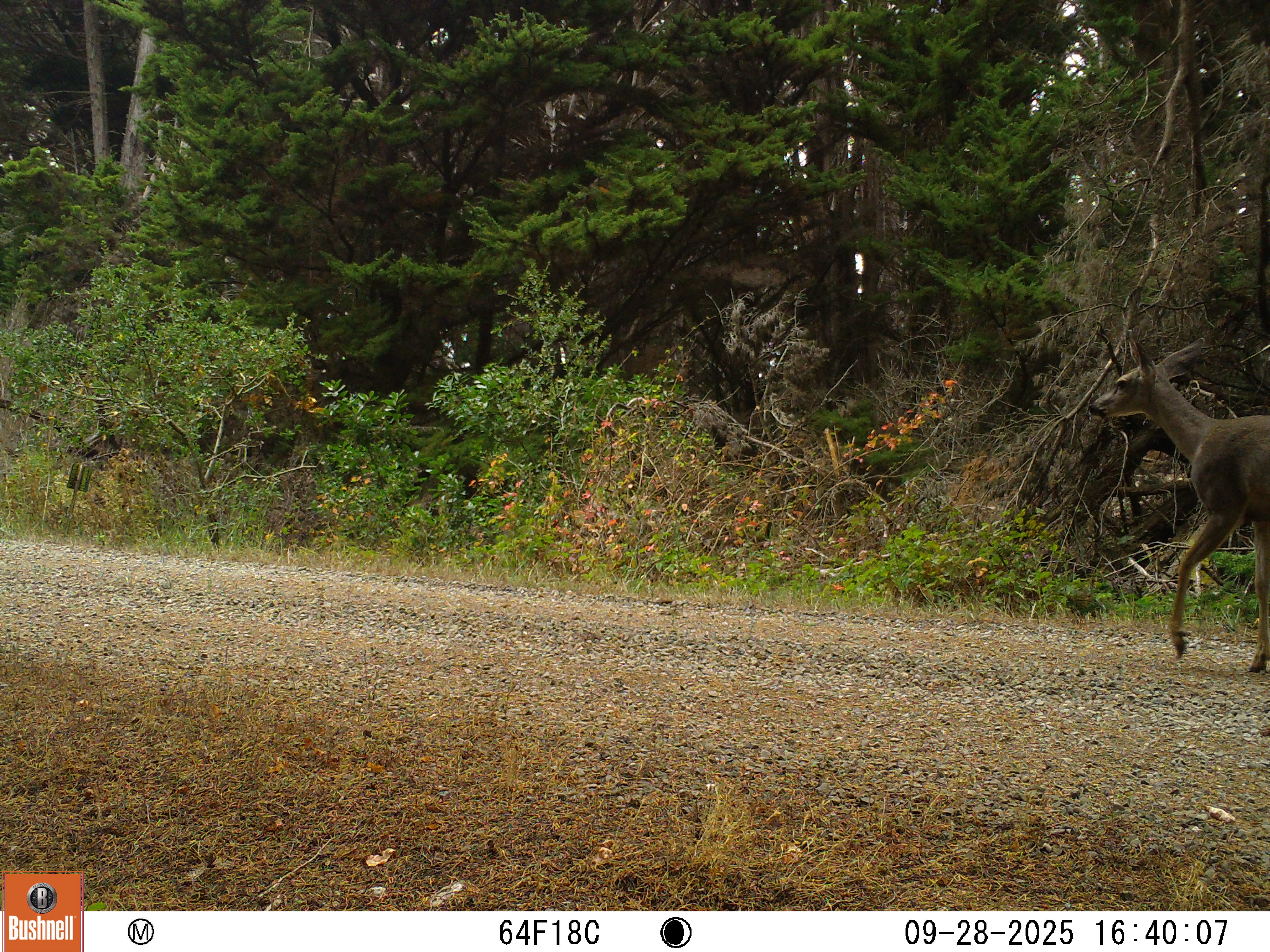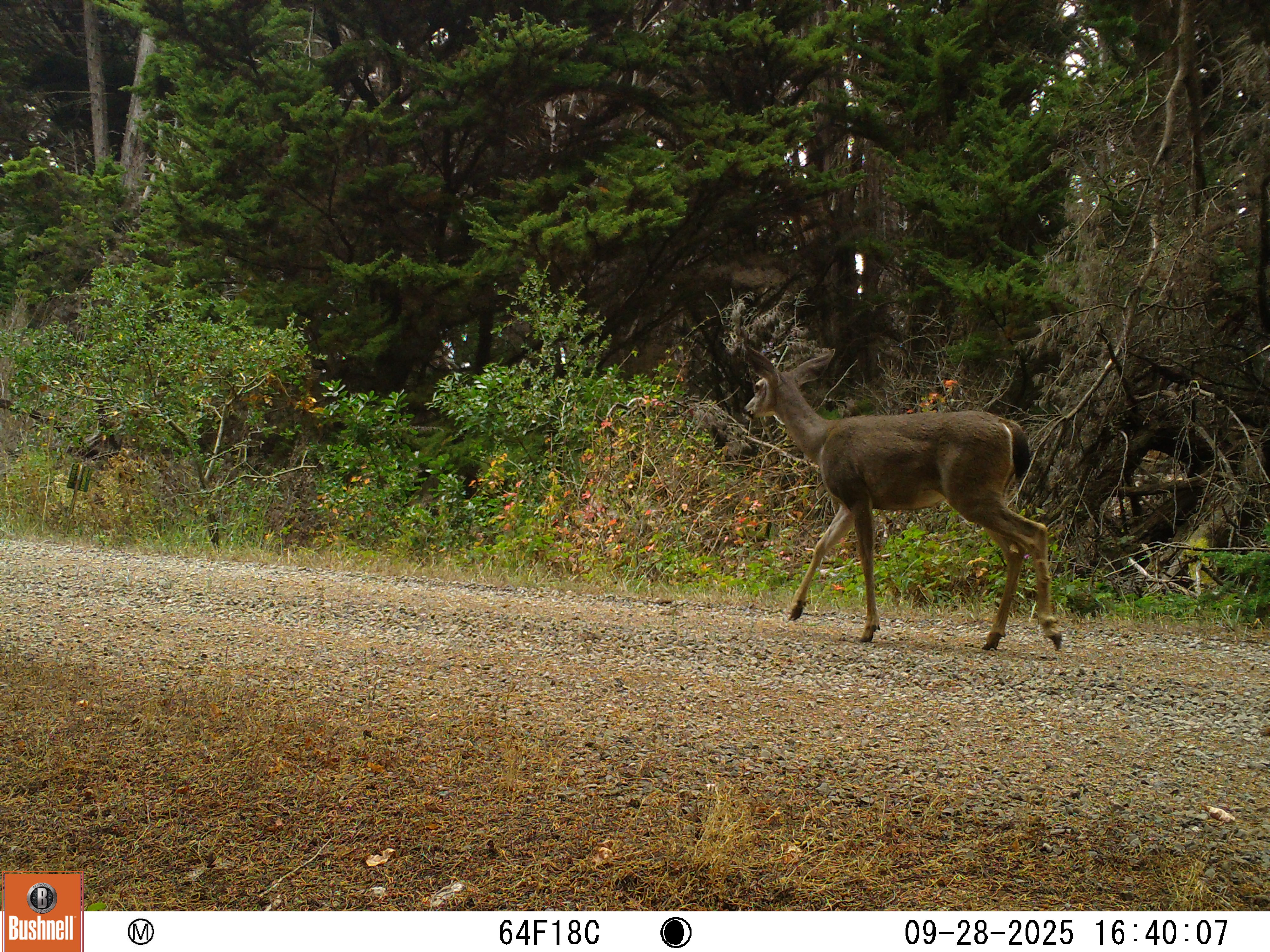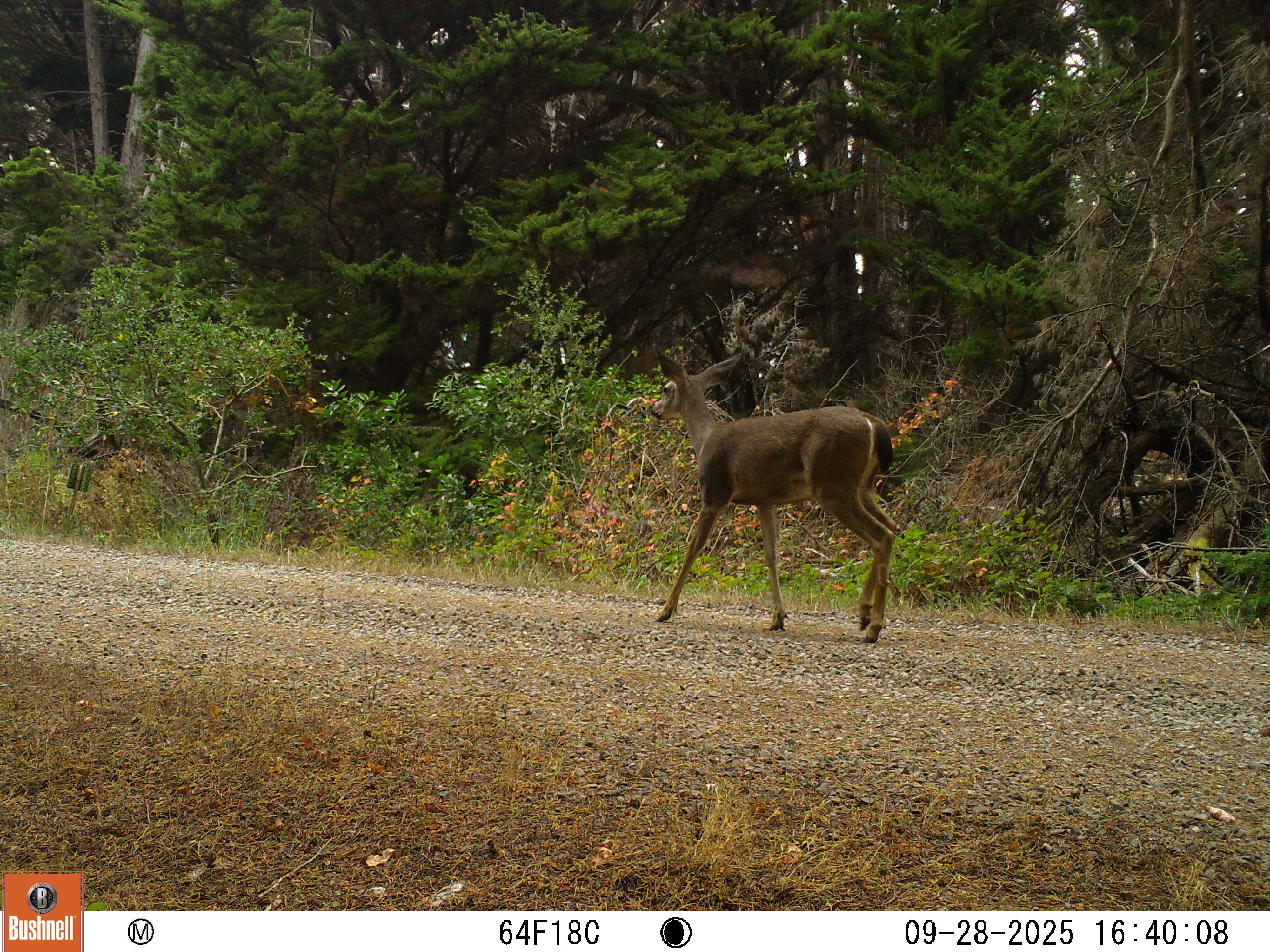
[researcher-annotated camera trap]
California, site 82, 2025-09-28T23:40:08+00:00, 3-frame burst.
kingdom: Animalia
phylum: Chordata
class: Mammalia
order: Artiodactyla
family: Cervidae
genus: Odocoileus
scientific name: Odocoileus hemionus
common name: mule deer